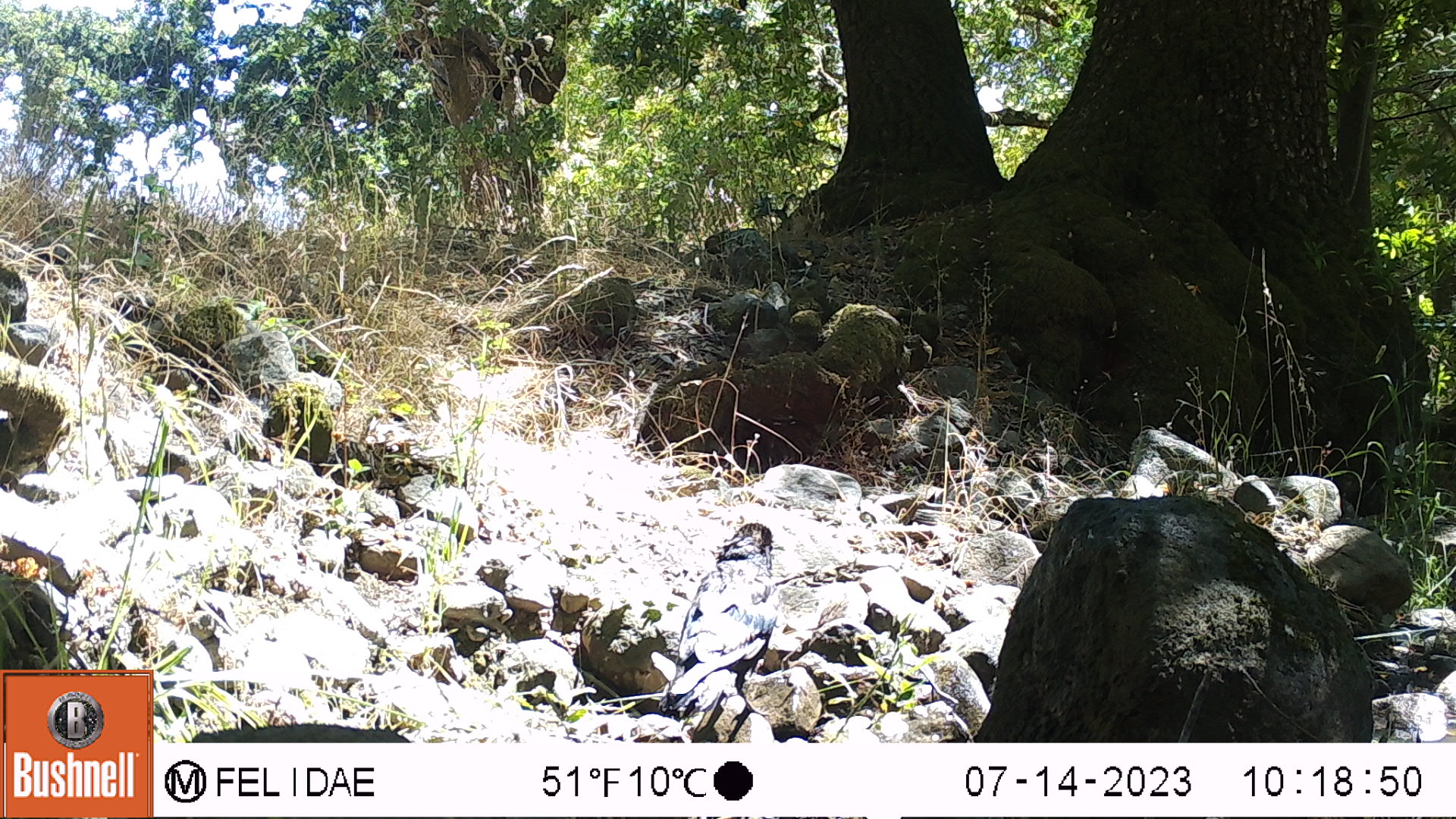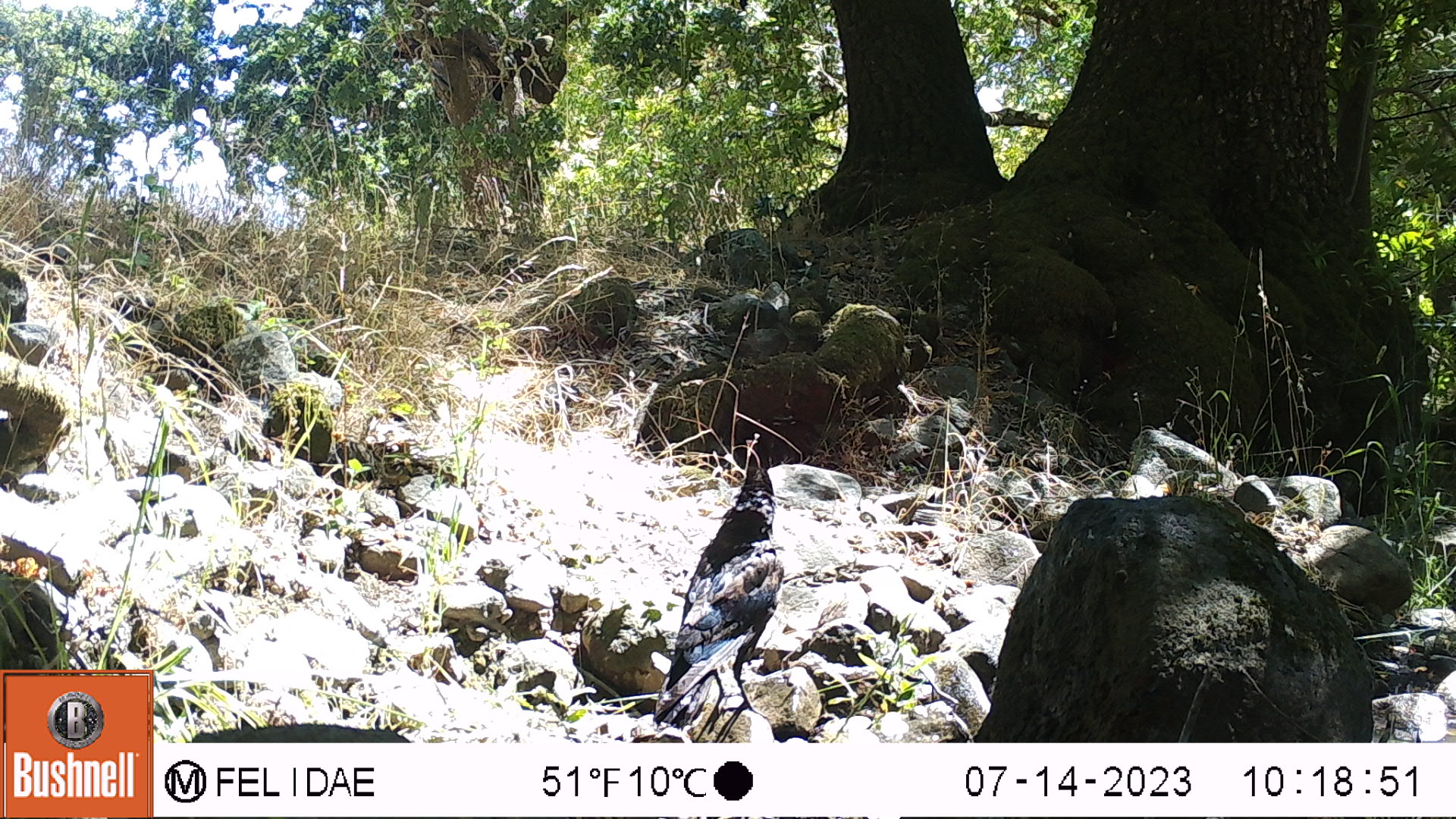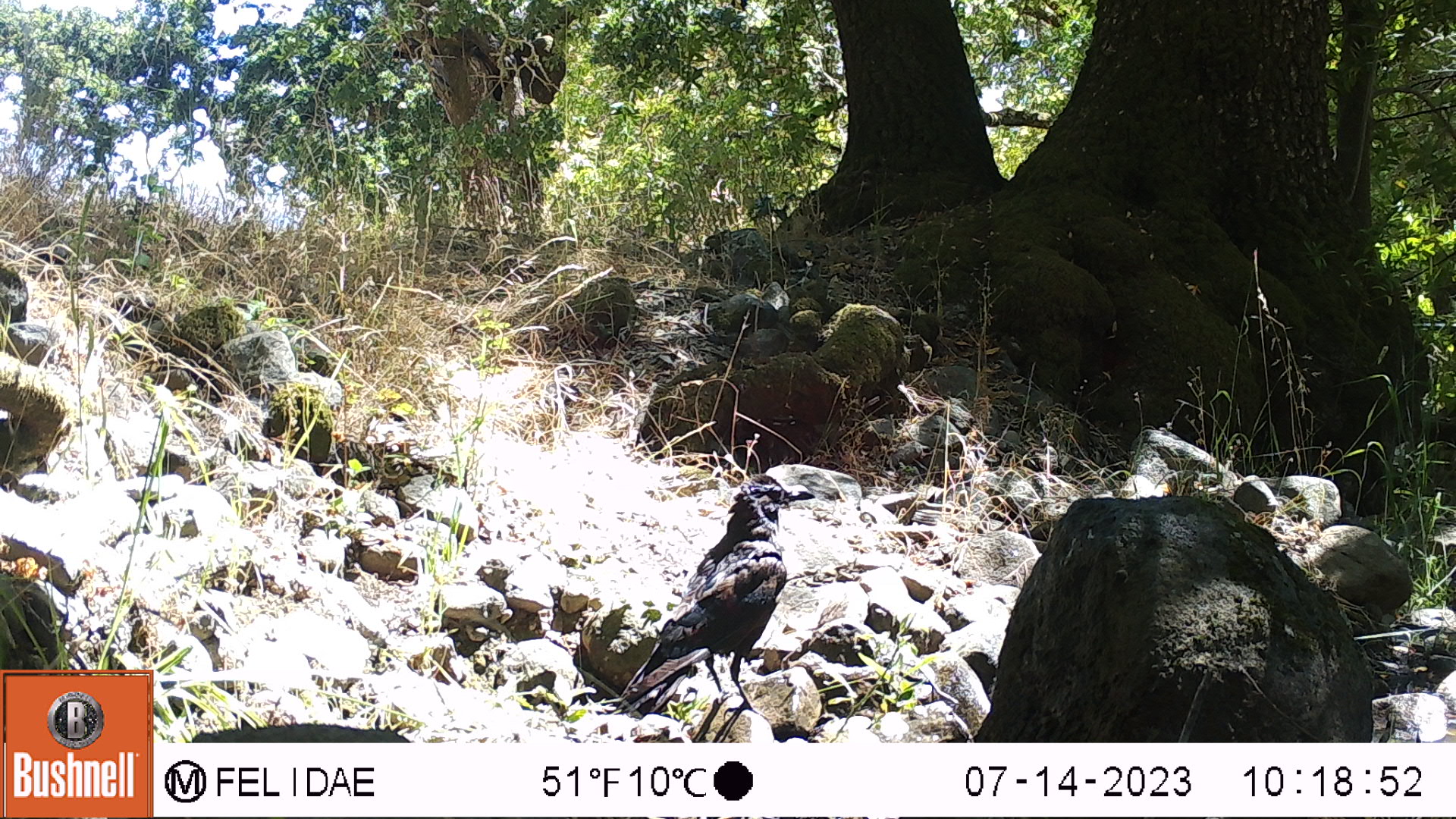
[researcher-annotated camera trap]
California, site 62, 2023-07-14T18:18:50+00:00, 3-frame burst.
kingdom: Animalia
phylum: Chordata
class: Aves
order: Passeriformes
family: Corvidae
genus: Corvus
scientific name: Corvus corax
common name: common raven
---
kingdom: Animalia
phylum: Chordata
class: Aves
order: Passeriformes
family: Corvidae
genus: Corvus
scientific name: Corvus brachyrhynchos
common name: american crow